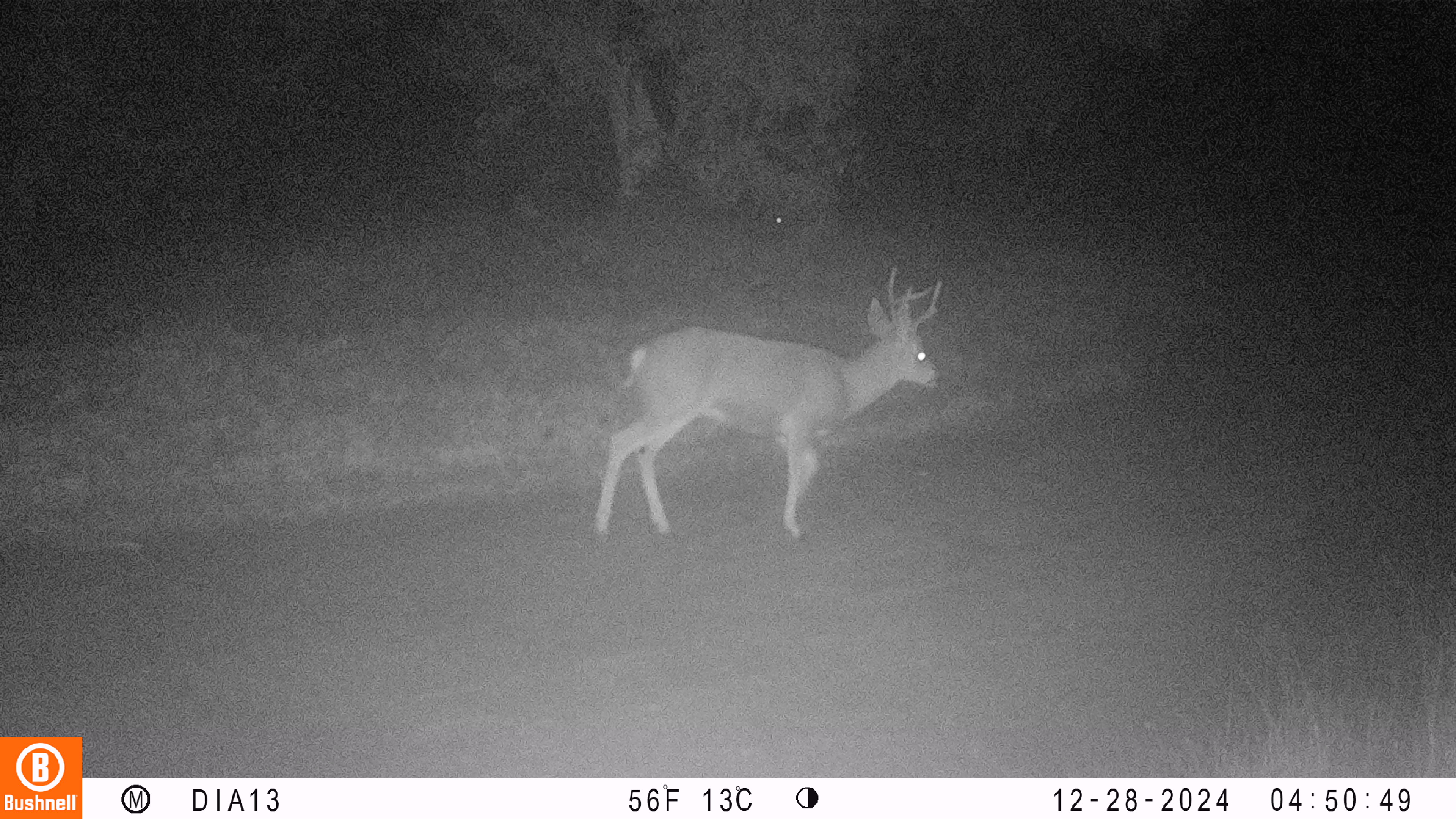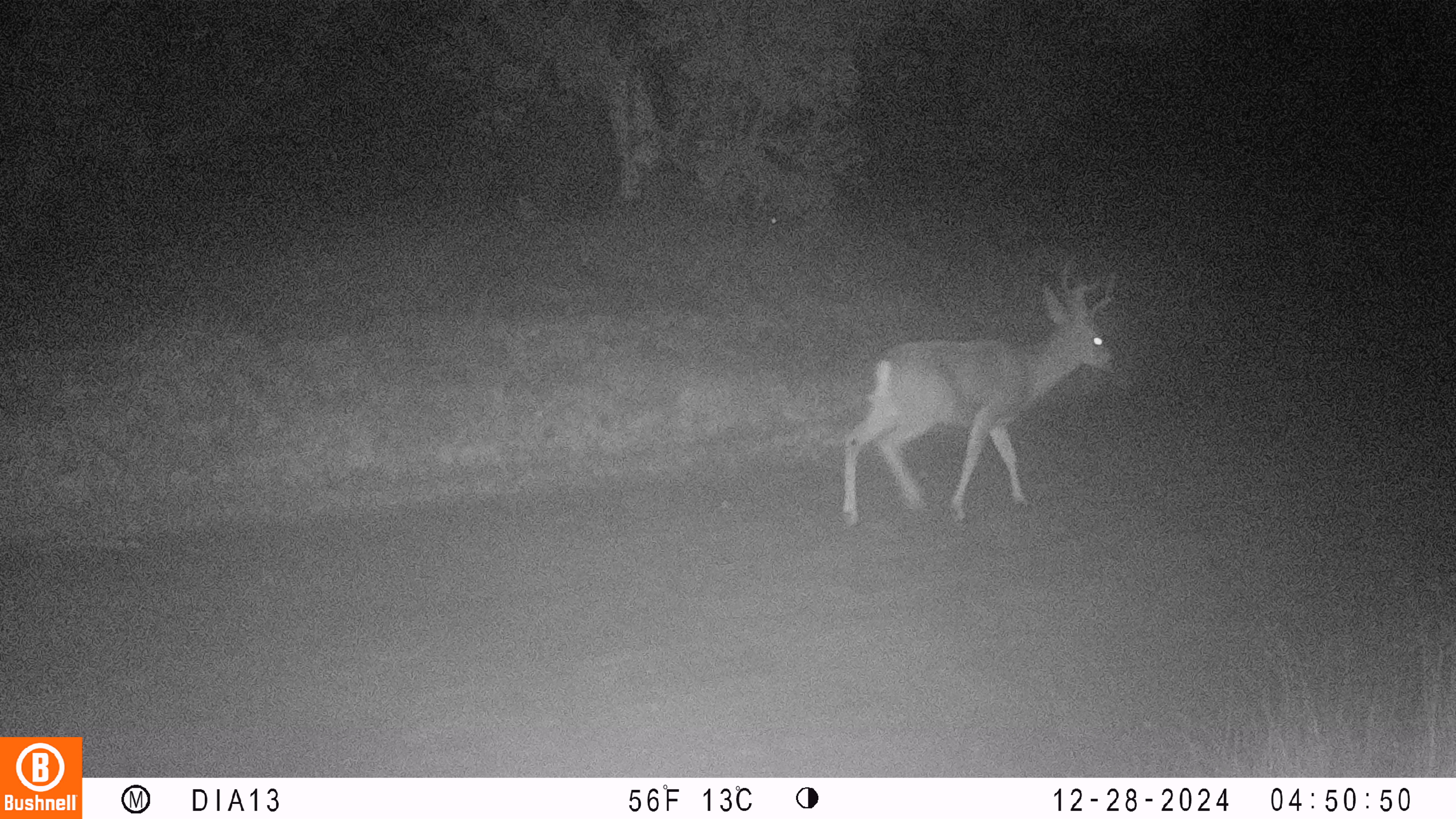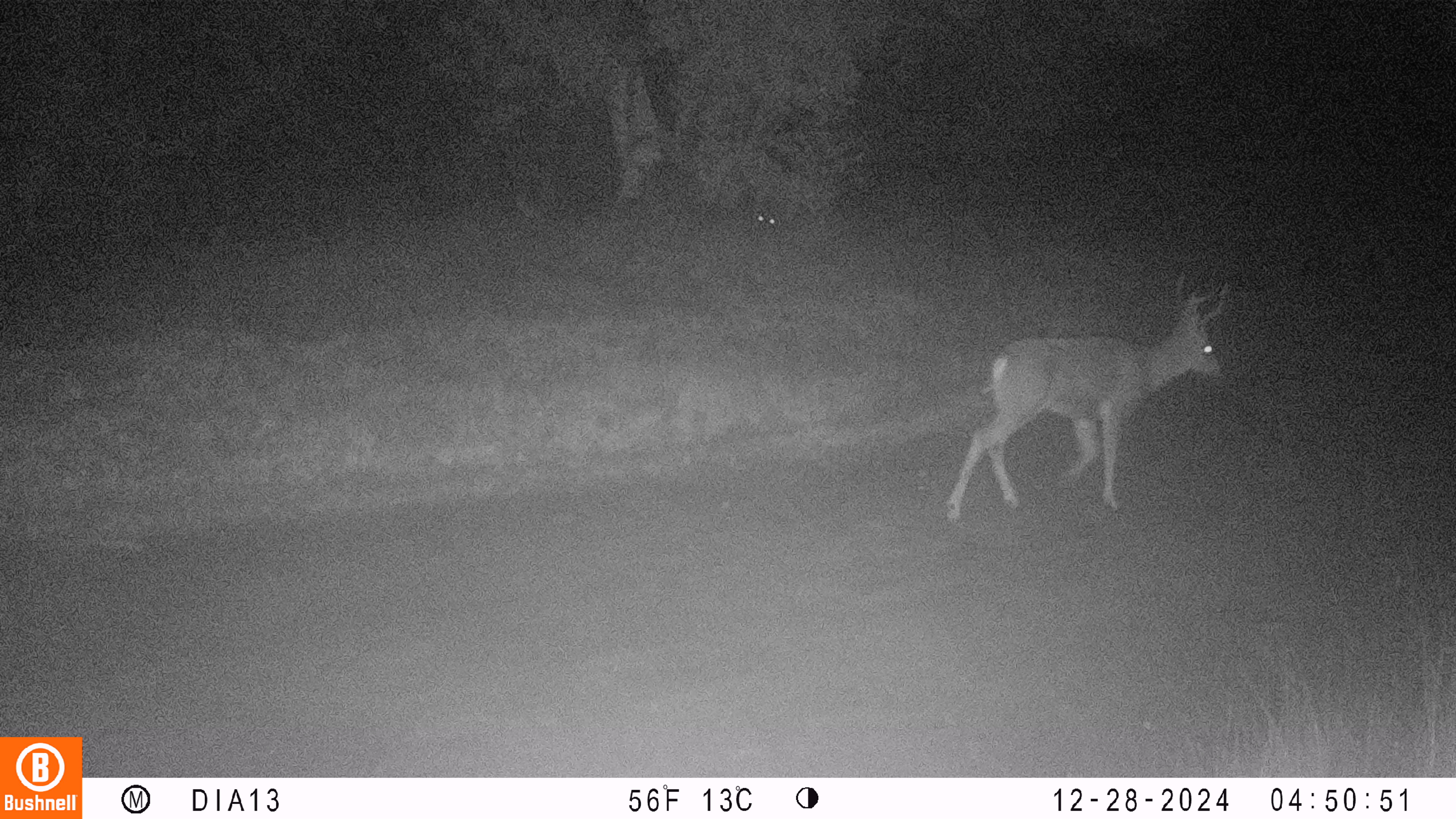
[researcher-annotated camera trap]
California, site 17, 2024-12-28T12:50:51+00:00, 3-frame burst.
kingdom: Animalia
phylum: Chordata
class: Mammalia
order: Artiodactyla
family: Cervidae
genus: Odocoileus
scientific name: Odocoileus hemionus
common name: mule deer